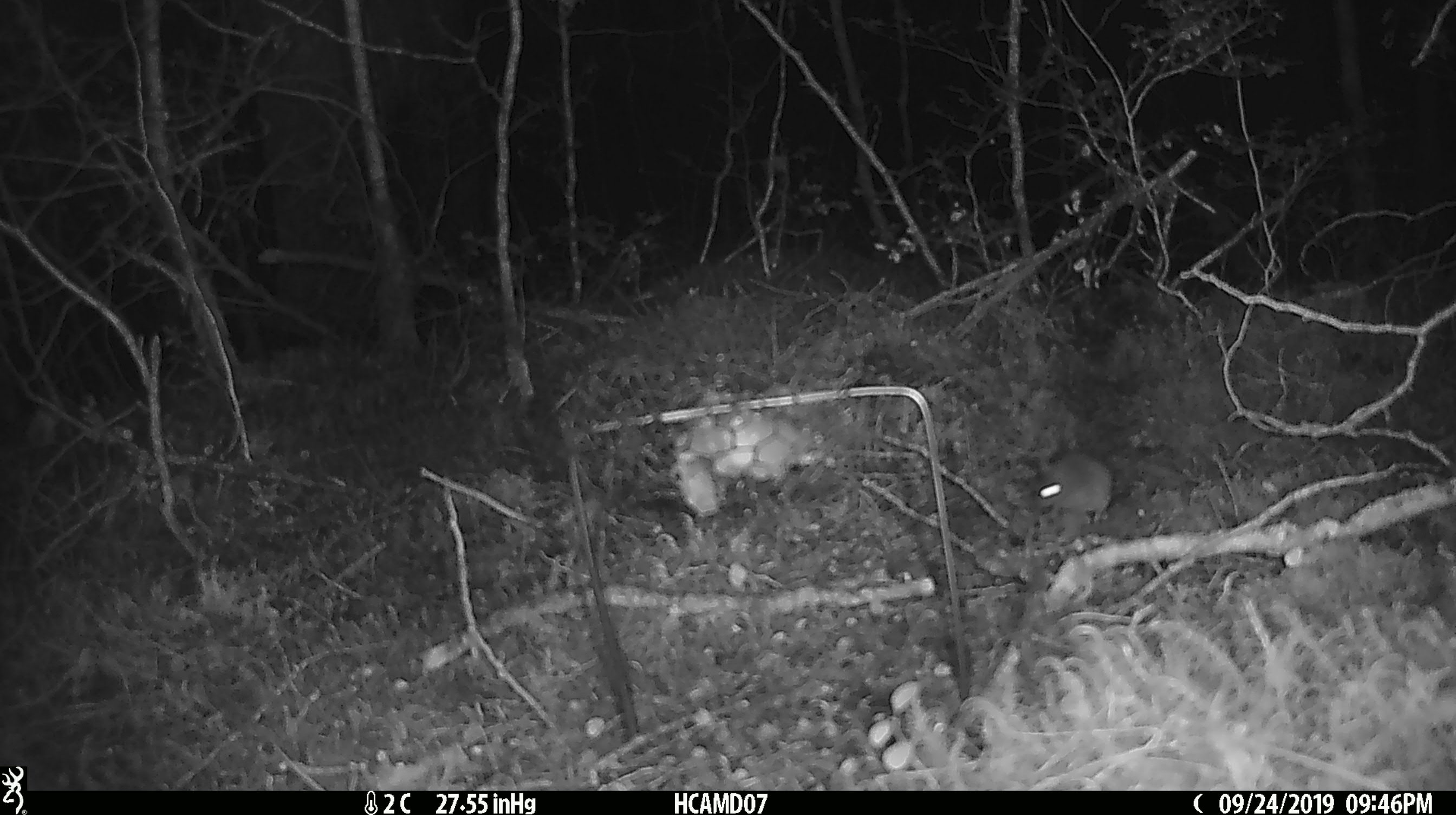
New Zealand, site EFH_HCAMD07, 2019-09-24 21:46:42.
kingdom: Animalia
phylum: Chordata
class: Mammalia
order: Rodentia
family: Muridae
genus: Mus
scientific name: Mus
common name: mouse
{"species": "mouse (Mus)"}